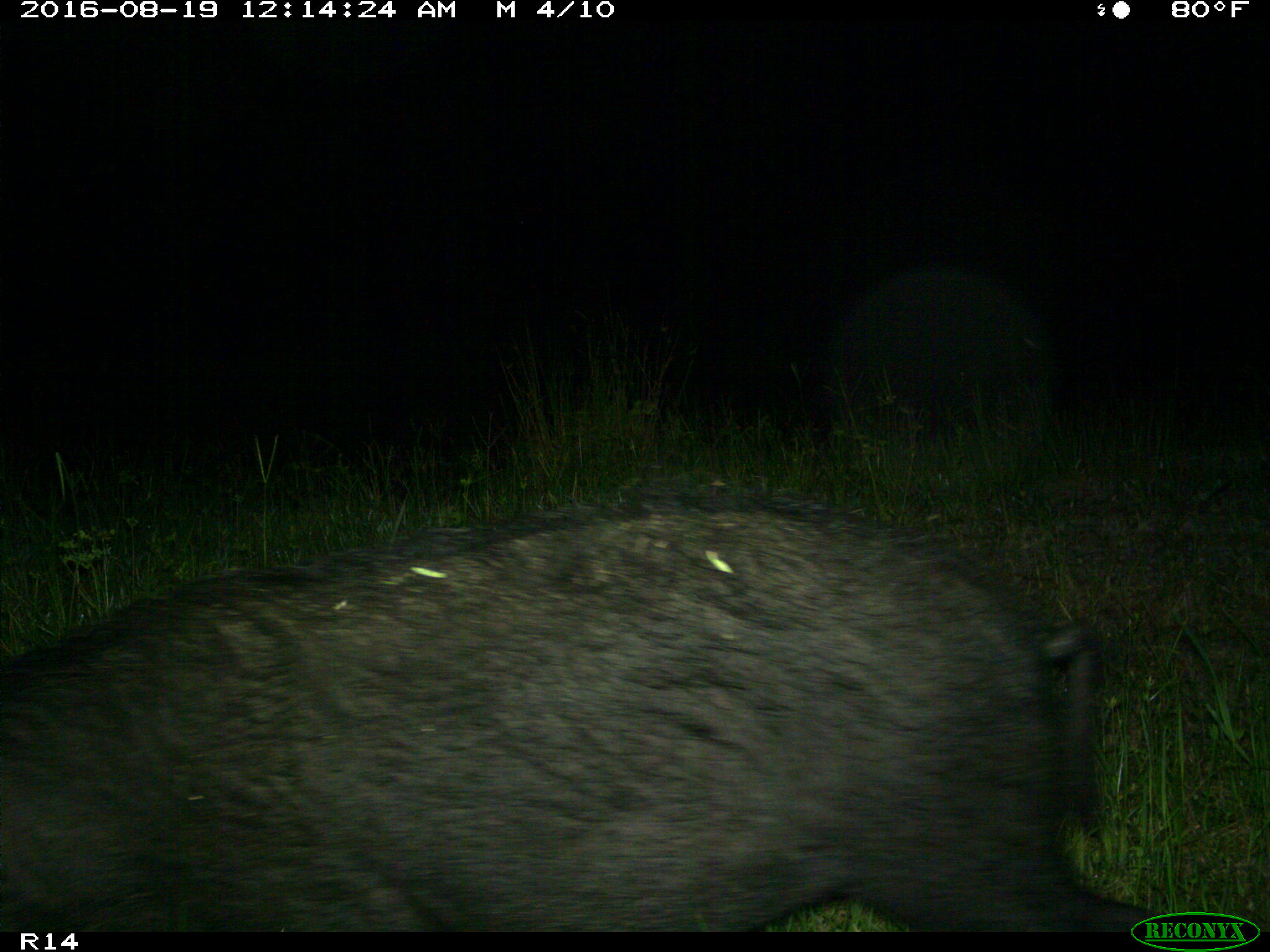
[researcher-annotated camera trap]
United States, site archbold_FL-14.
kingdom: Animalia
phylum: Chordata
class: Mammalia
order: Artiodactyla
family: Suidae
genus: Sus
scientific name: Sus scrofa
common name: wild boar